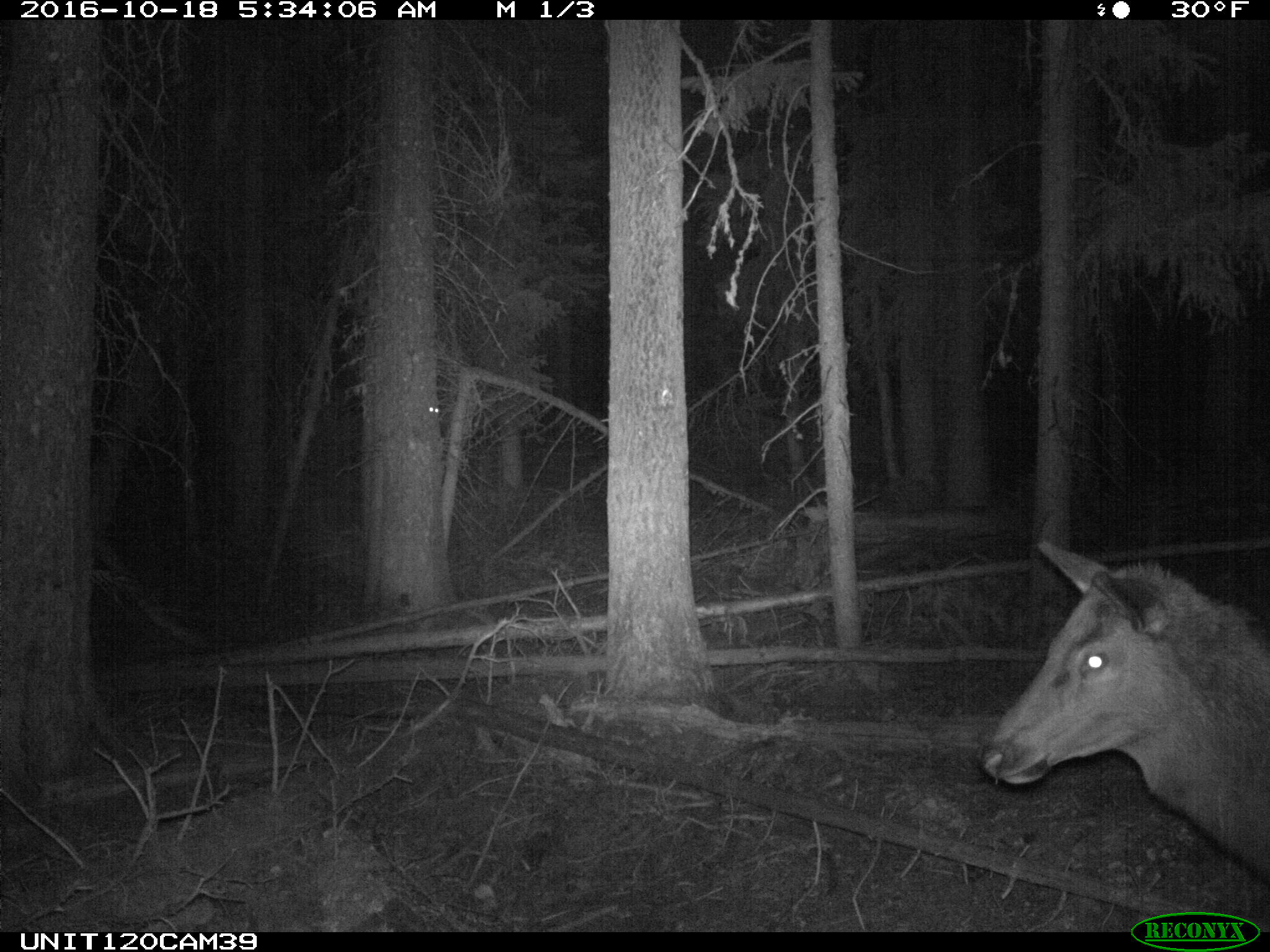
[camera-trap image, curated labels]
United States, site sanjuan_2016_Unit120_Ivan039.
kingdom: Animalia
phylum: Chordata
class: Mammalia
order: Artiodactyla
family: Cervidae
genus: Cervus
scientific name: Cervus elaphus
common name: red deer